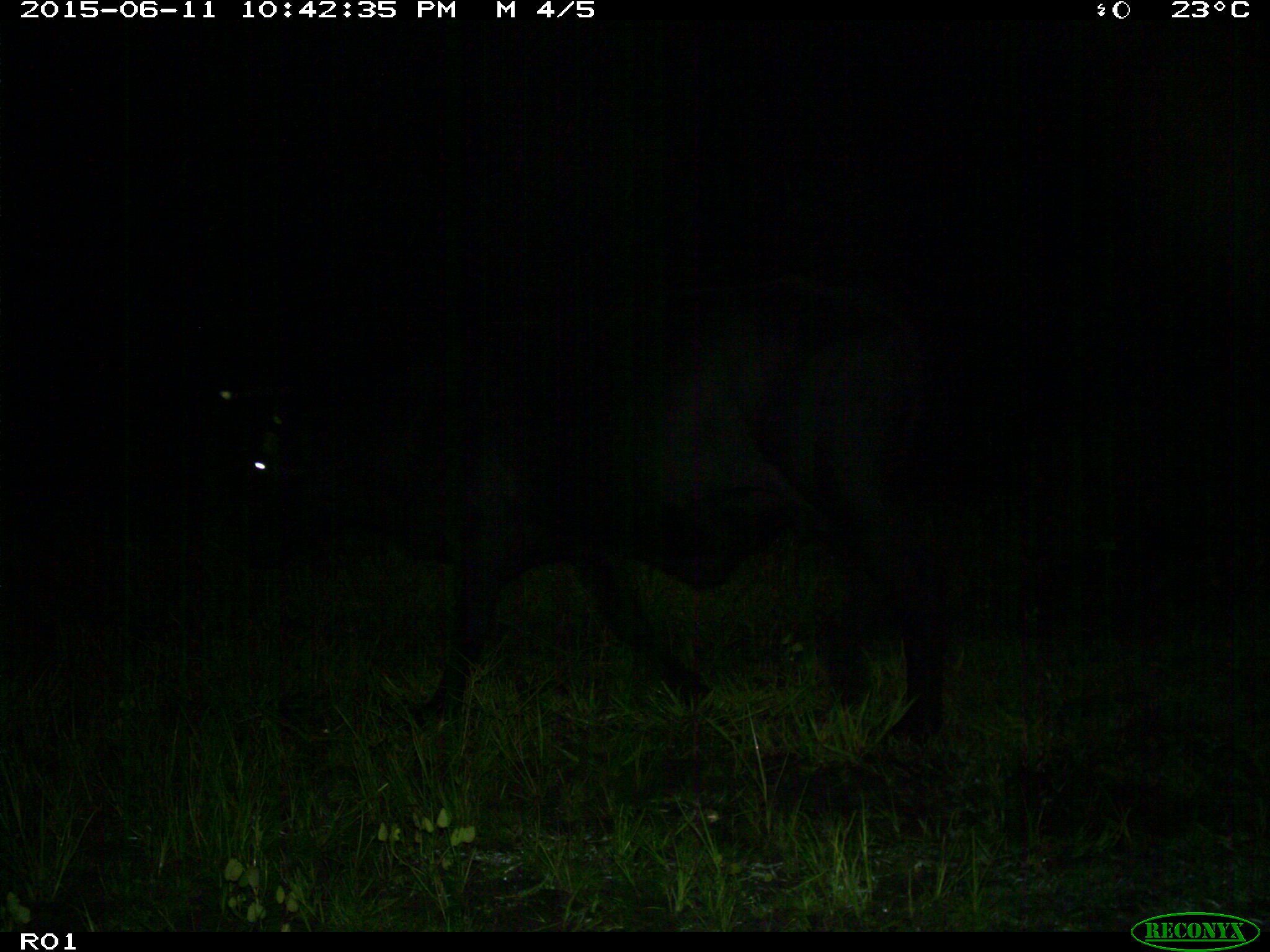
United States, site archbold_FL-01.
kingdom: Animalia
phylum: Chordata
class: Mammalia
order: Artiodactyla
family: Bovidae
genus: Bos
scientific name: Bos taurus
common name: domestic cow